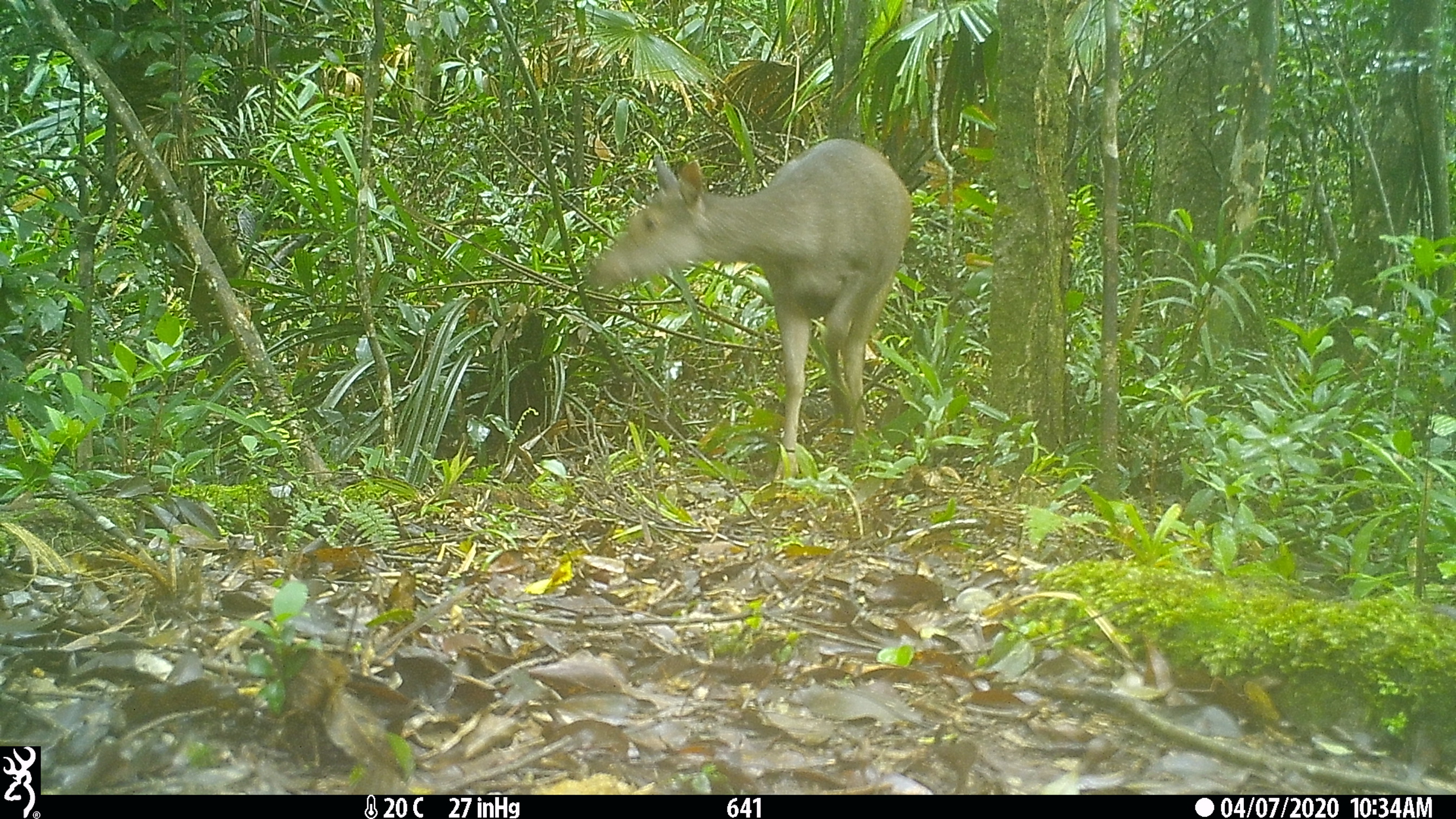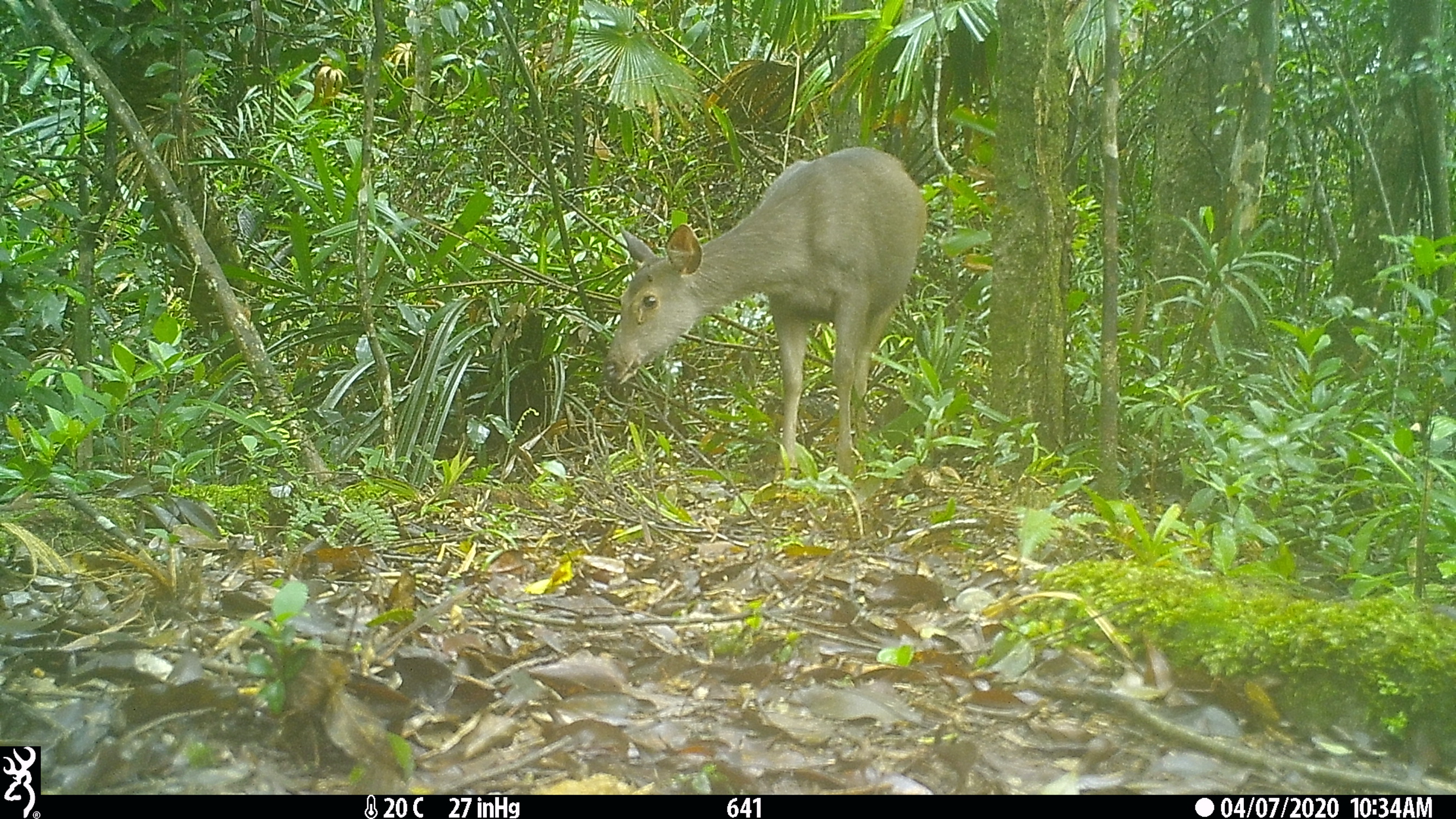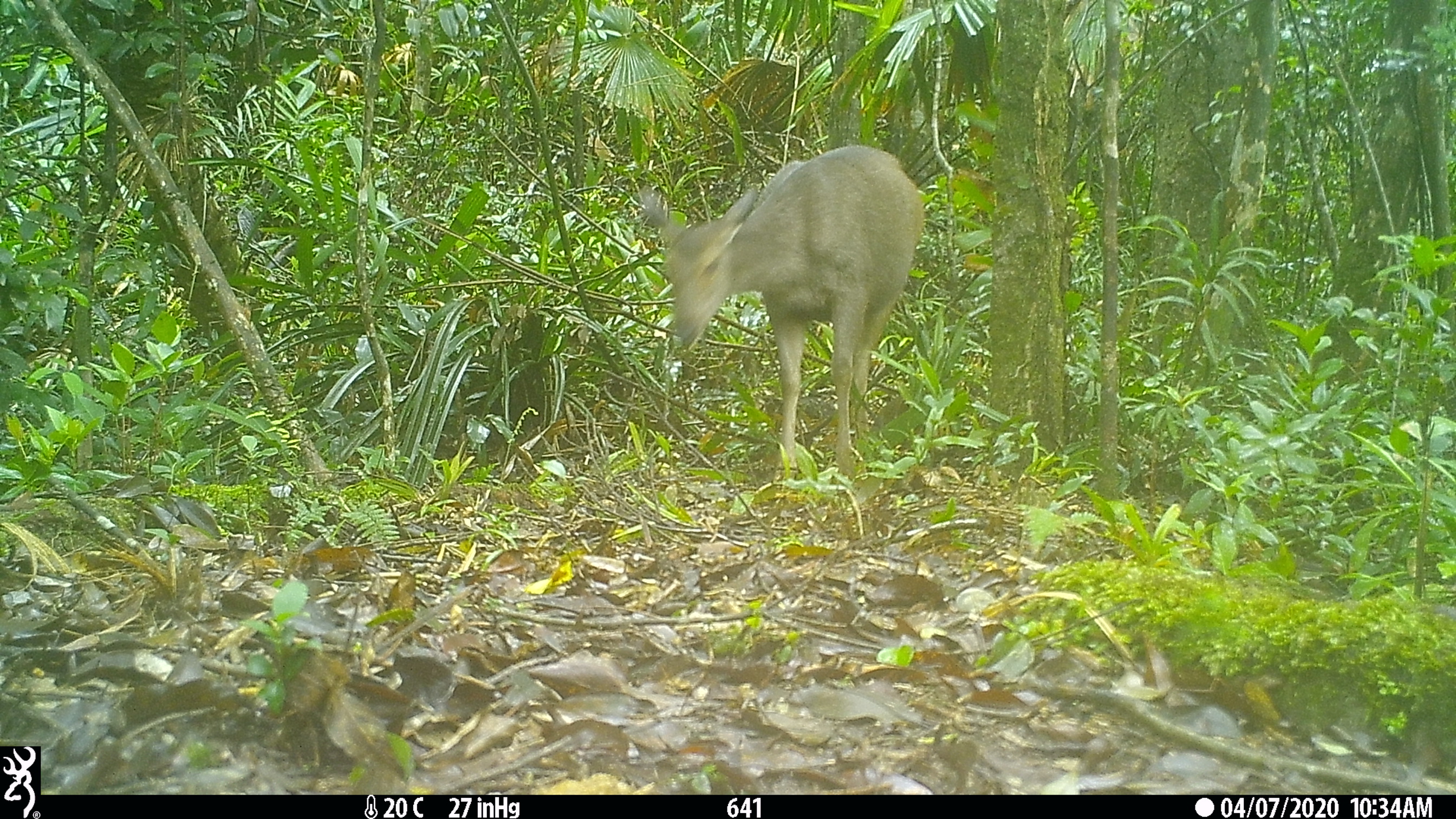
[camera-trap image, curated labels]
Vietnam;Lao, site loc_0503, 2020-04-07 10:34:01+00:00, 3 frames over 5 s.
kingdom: Animalia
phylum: Chordata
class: Mammalia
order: Artiodactyla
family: Cervidae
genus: Rusa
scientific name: Rusa unicolor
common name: sambar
Sambar (Rusa unicolor). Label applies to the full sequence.